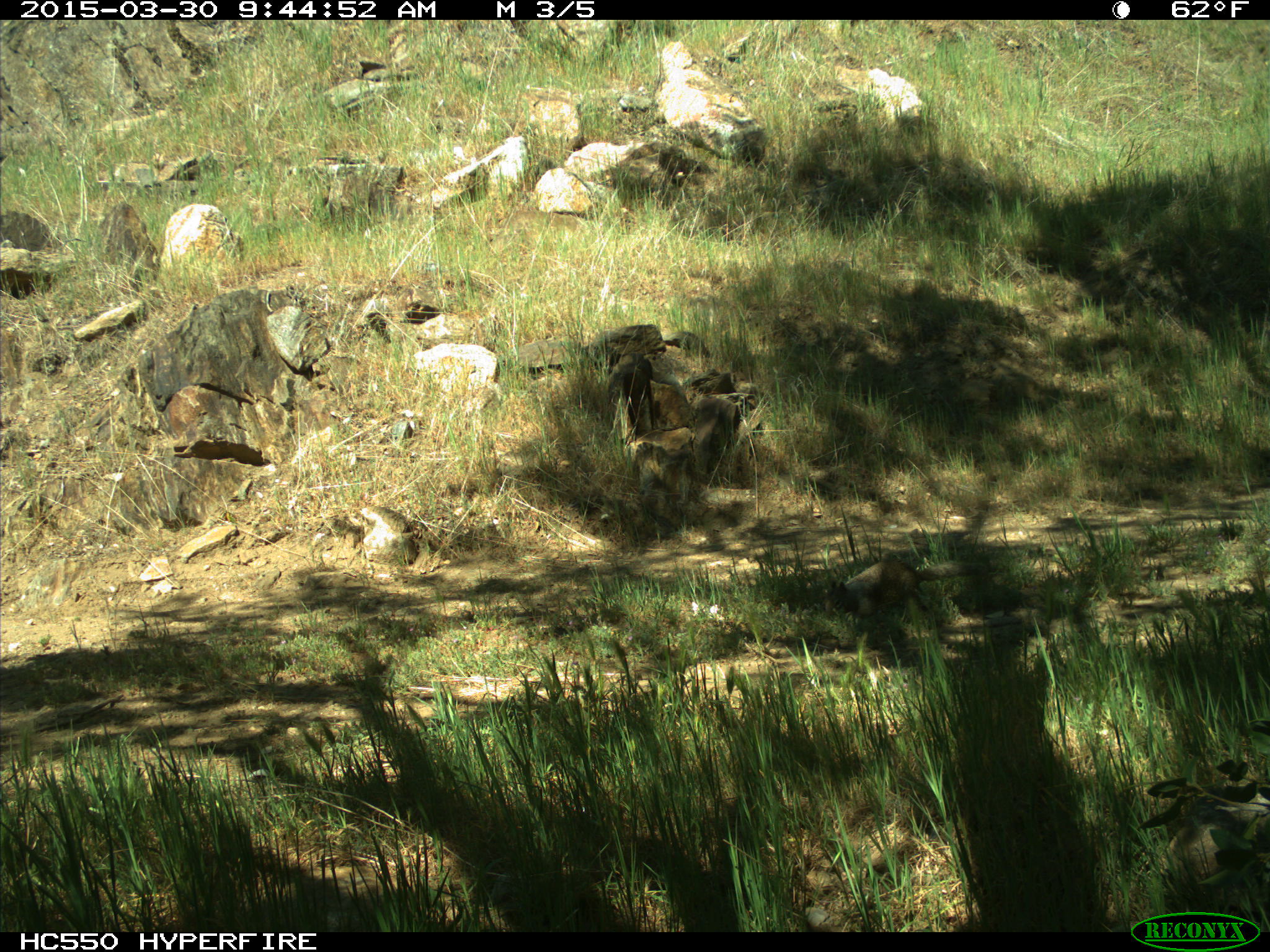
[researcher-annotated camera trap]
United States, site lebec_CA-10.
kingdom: Animalia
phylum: Chordata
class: Mammalia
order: Rodentia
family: Sciuridae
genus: Otospermophilus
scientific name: Otospermophilus beecheyi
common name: california ground squirrel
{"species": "Otospermophilus beecheyi (california ground squirrel)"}